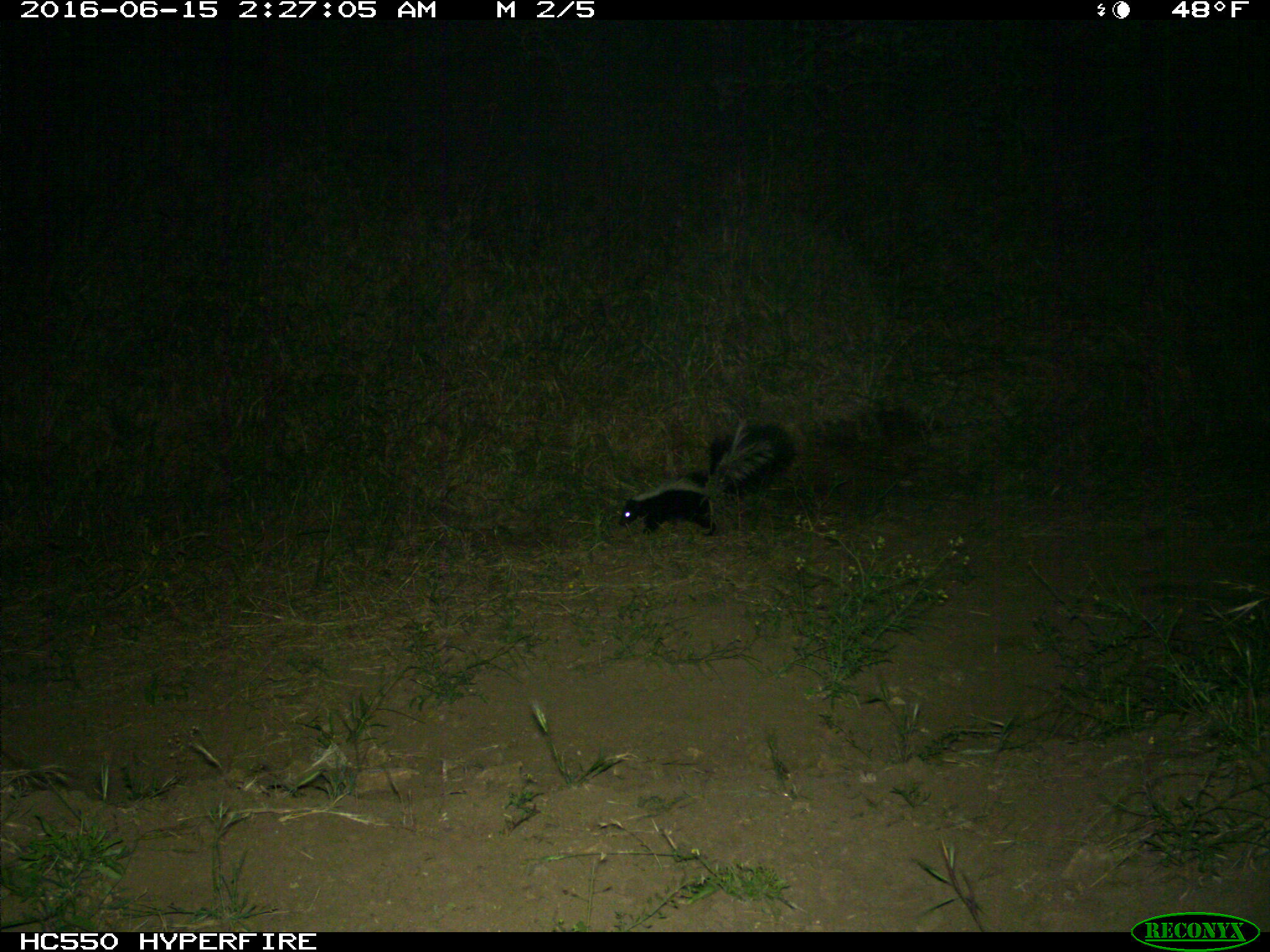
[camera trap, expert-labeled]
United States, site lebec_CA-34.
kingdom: Animalia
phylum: Chordata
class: Mammalia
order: Carnivora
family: Mephitidae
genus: Mephitis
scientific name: Mephitis mephitis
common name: striped skunk